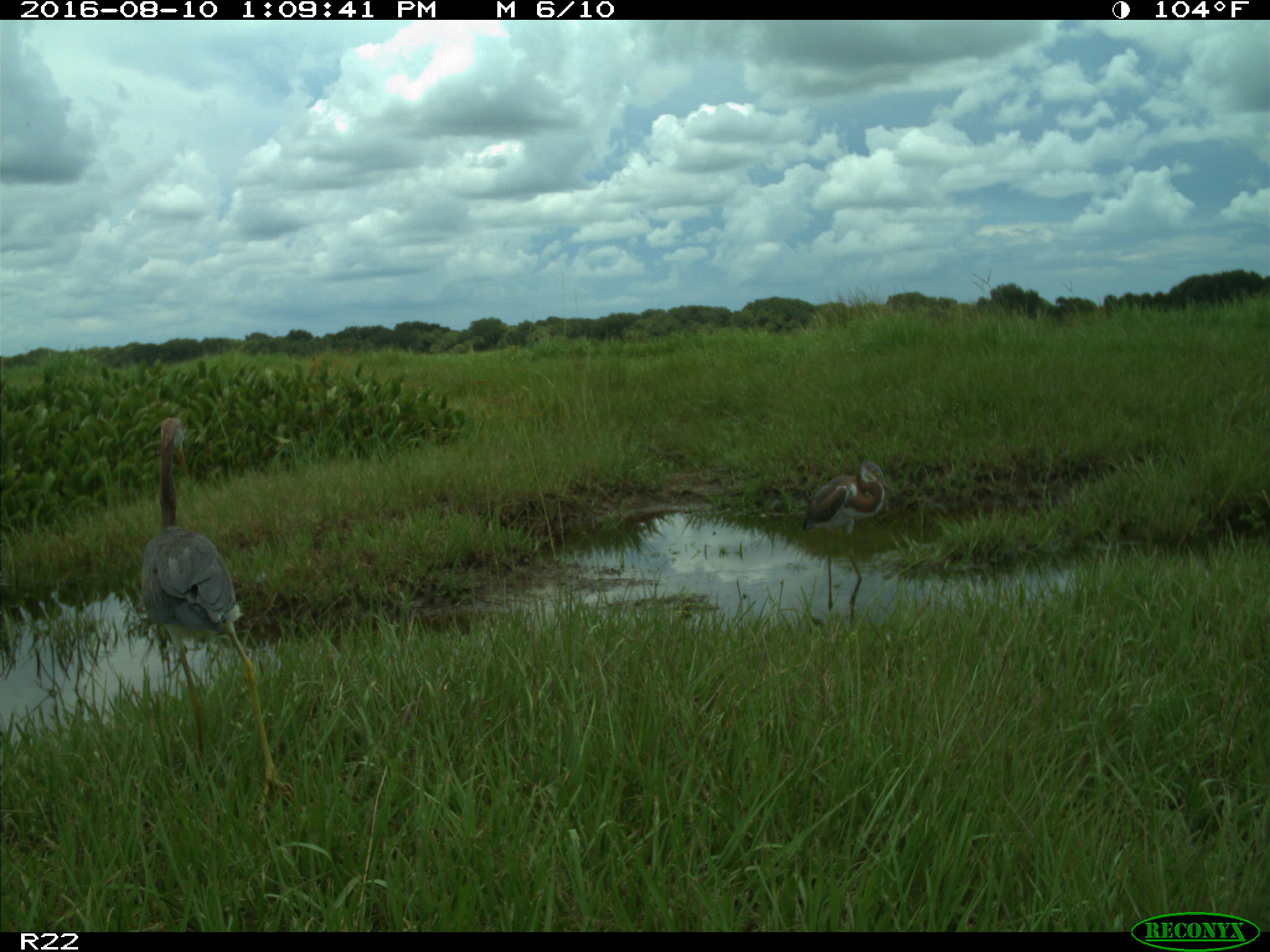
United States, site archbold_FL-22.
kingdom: Animalia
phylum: Chordata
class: Aves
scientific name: Aves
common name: birds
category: unidentified bird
Unidentified bird (birds) (Aves).